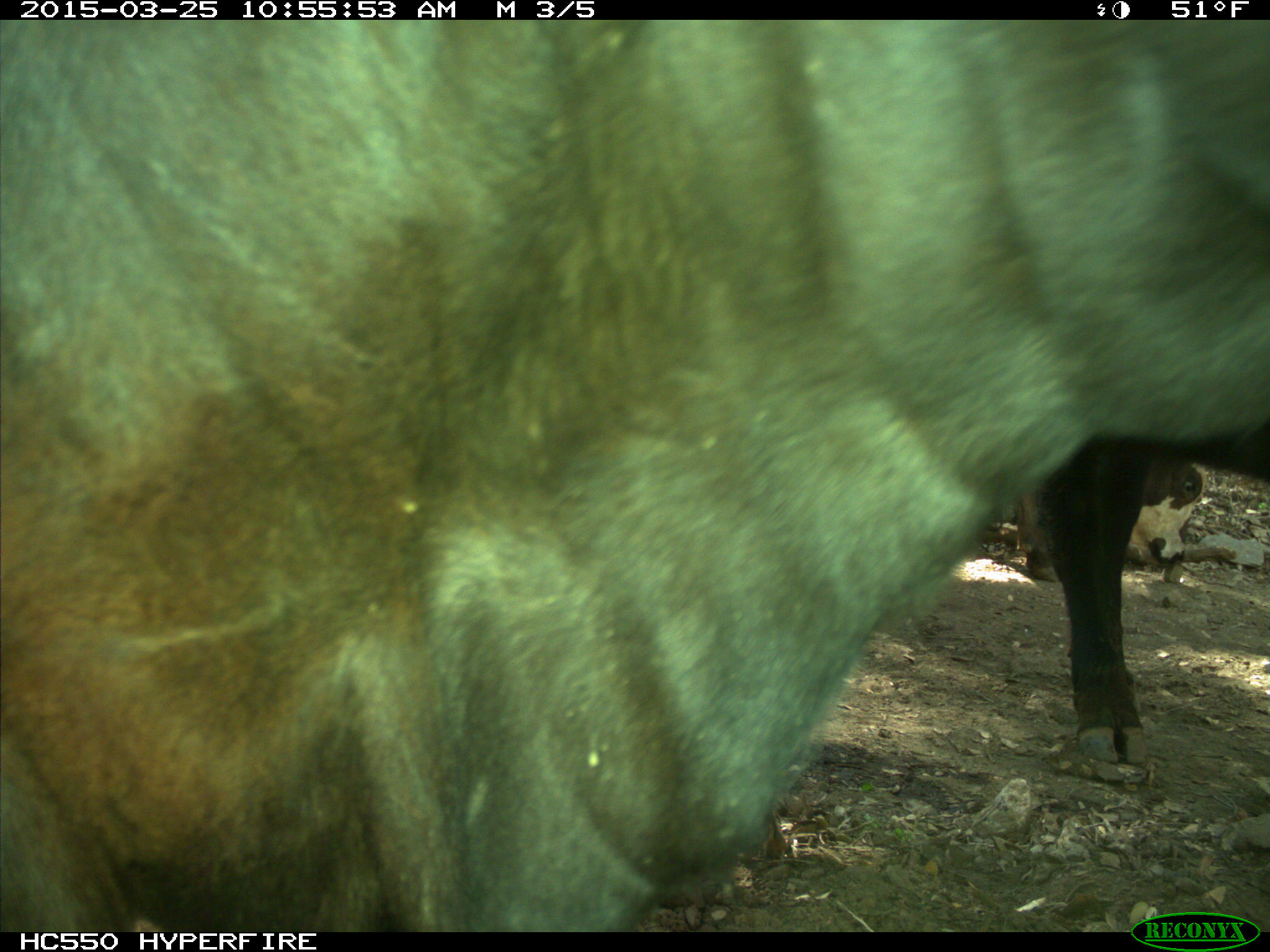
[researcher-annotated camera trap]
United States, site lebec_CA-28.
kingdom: Animalia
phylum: Chordata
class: Mammalia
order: Artiodactyla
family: Bovidae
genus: Bos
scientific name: Bos taurus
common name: domestic cow